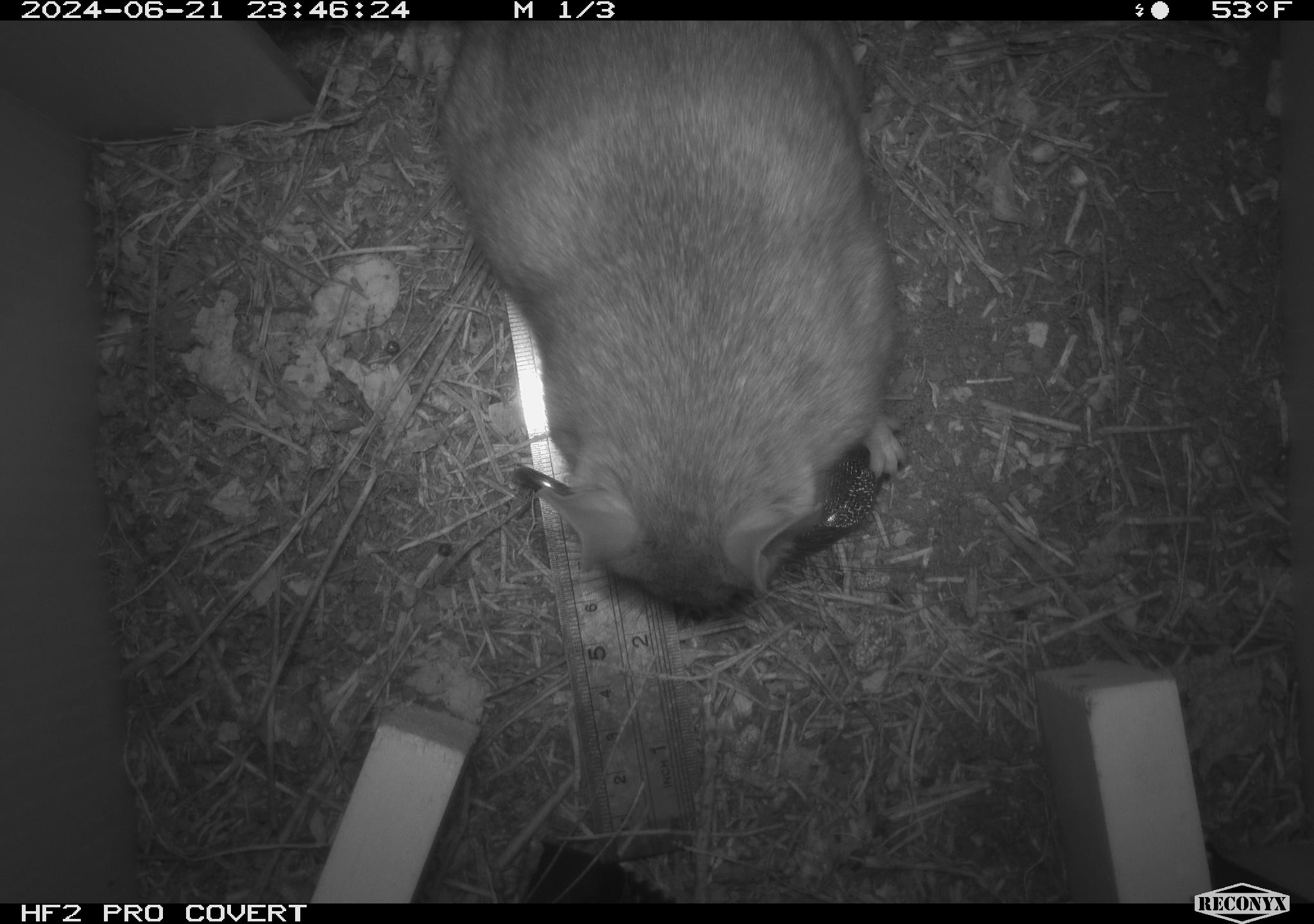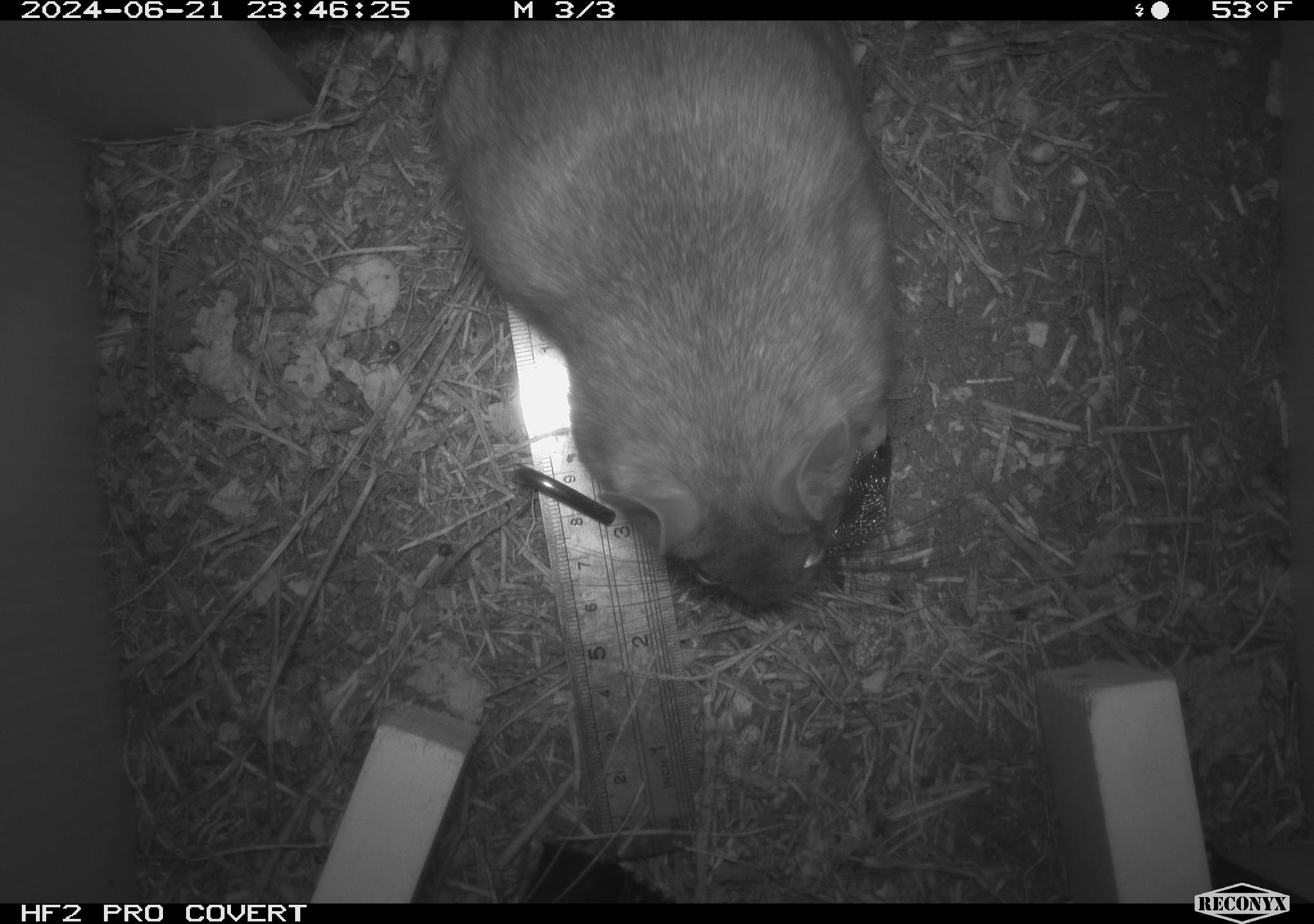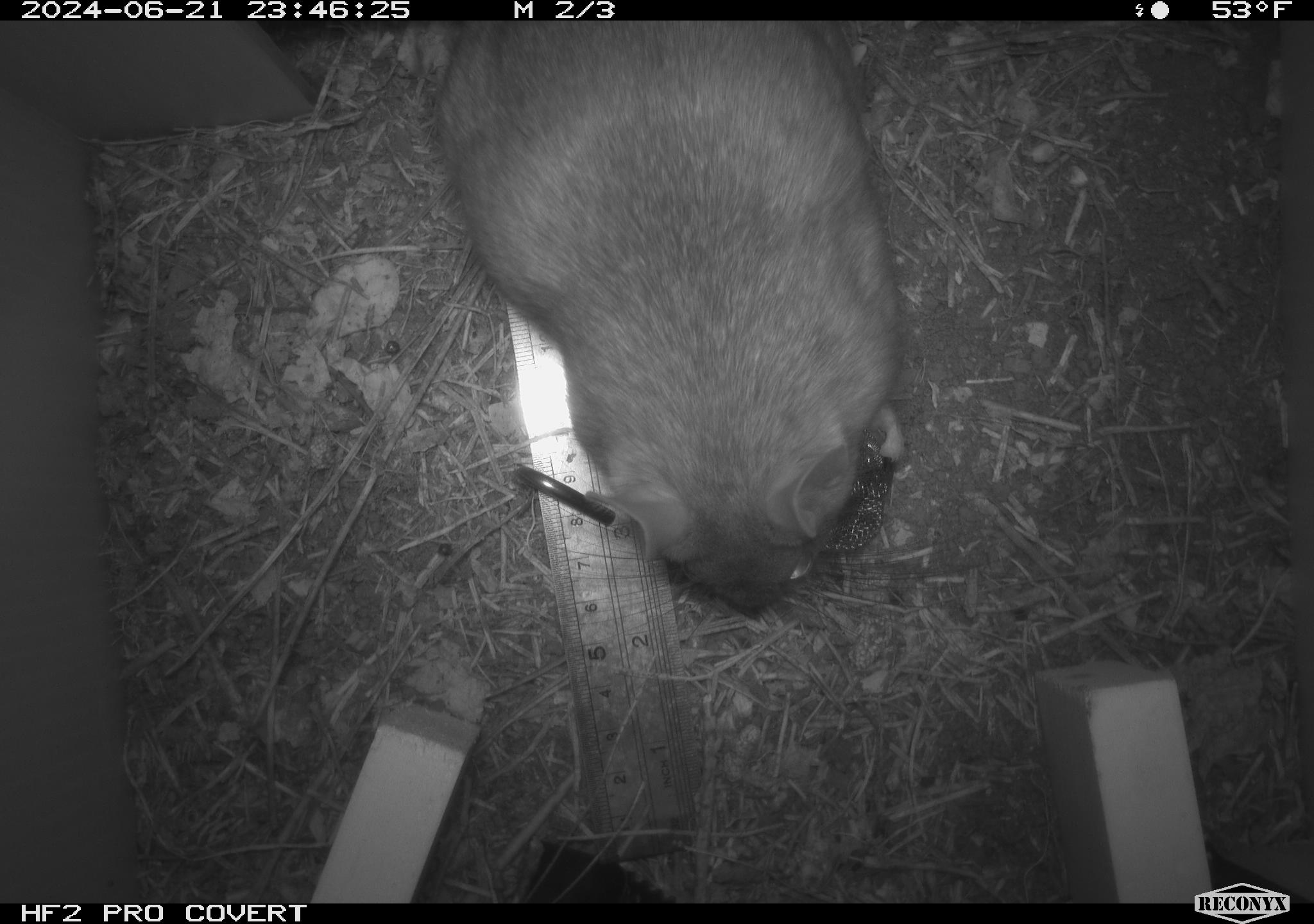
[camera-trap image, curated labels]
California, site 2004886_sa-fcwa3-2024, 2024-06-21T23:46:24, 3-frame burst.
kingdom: Animalia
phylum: Chordata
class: Mammalia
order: Rodentia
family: Cricetidae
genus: Neotoma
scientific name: Neotoma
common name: pack rat or woodrat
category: neotoma species